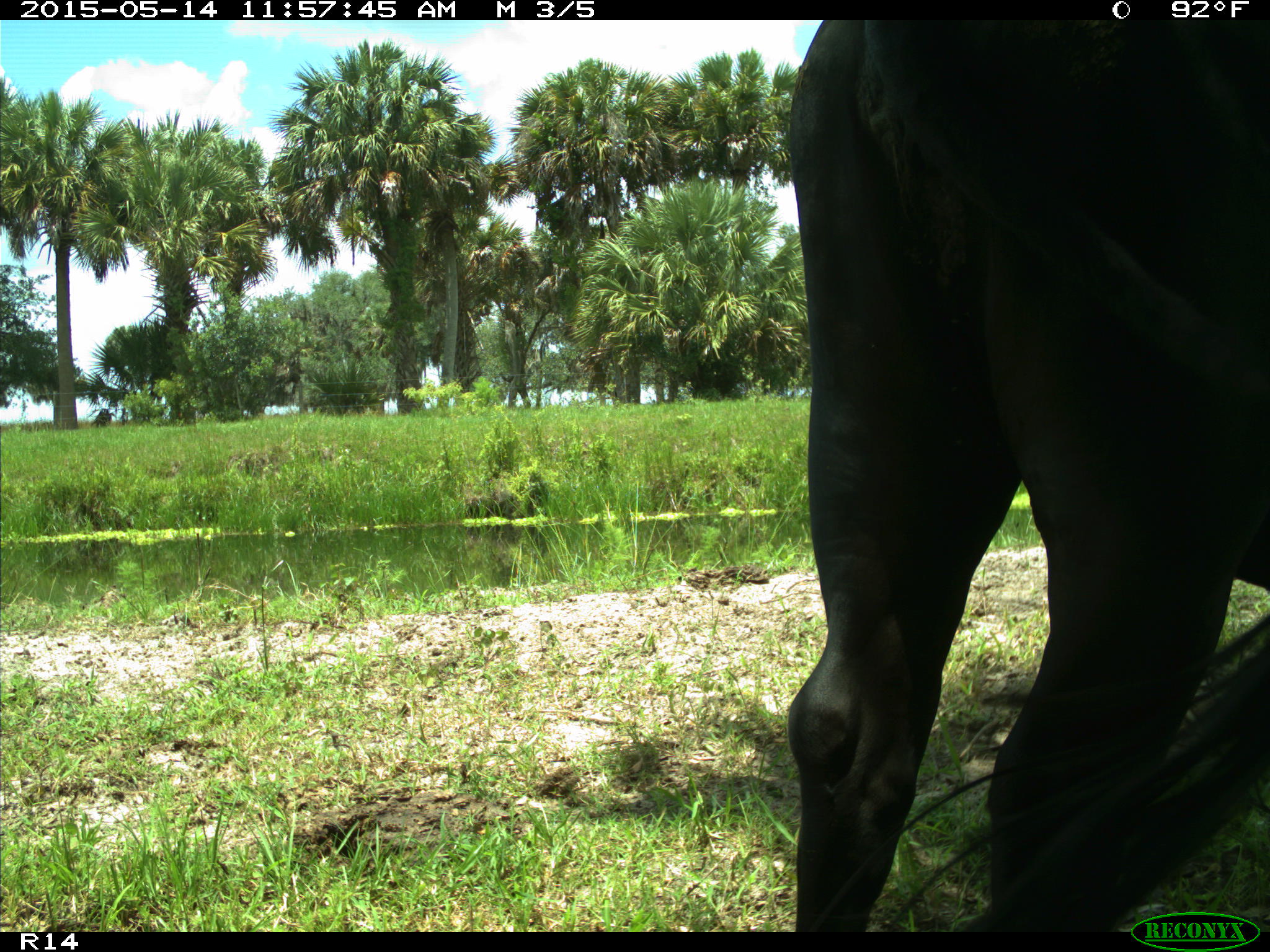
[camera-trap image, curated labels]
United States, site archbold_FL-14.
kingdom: Animalia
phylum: Chordata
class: Mammalia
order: Artiodactyla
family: Bovidae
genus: Bos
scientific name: Bos taurus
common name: domestic cow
Bos taurus (domestic cow).